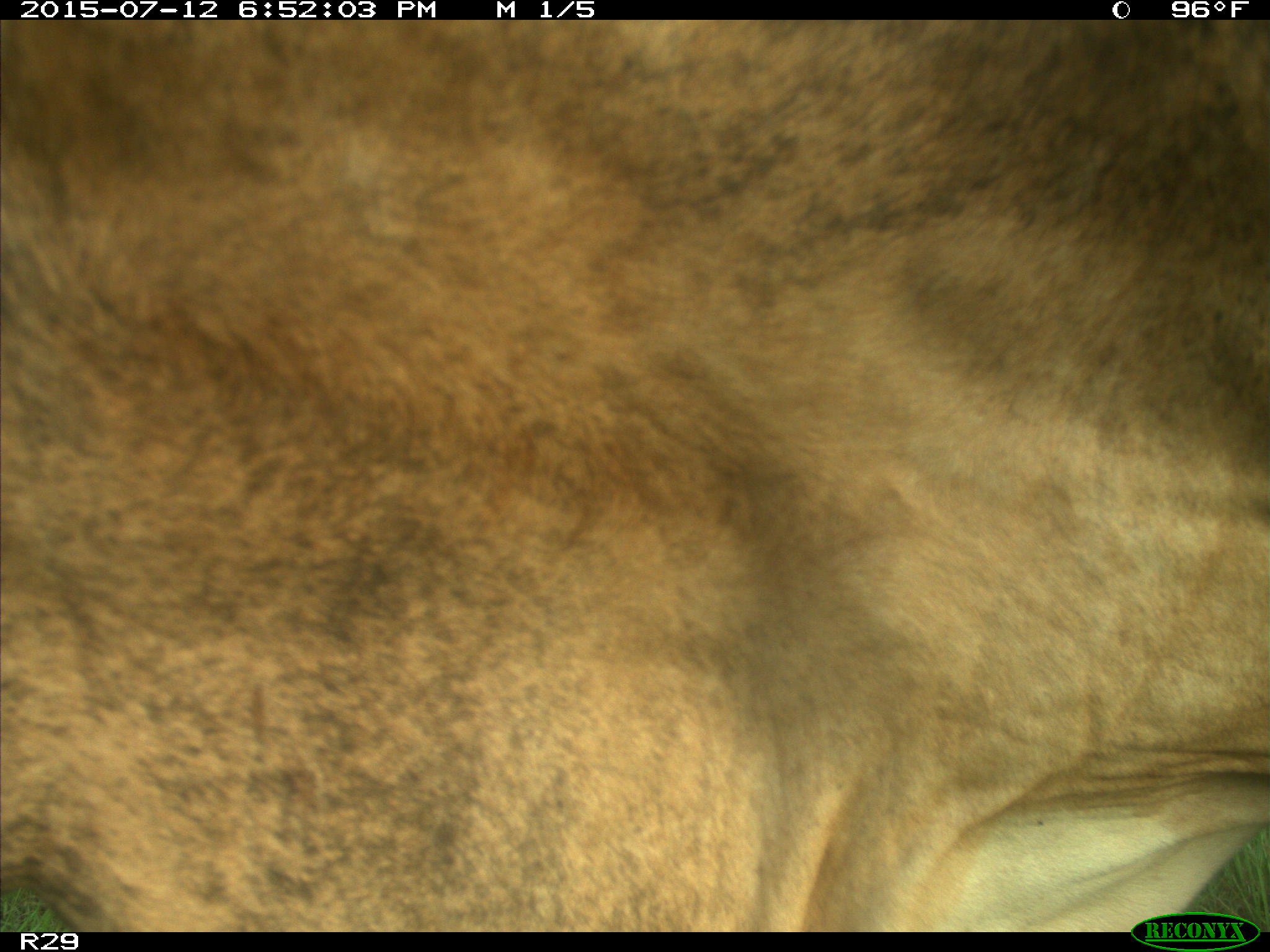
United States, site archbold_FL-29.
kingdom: Animalia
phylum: Chordata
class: Mammalia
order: Artiodactyla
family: Bovidae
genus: Bos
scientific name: Bos taurus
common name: domestic cow